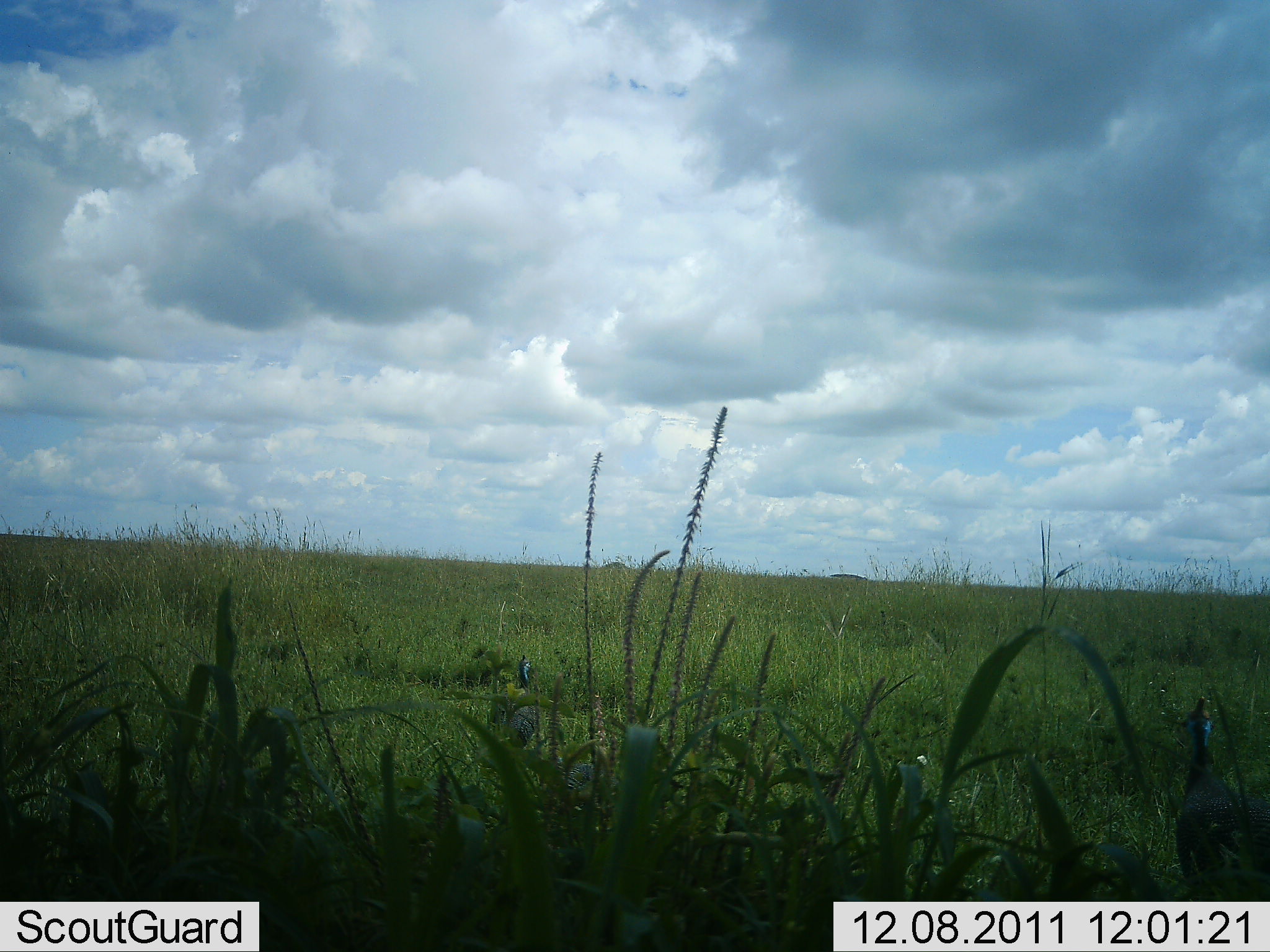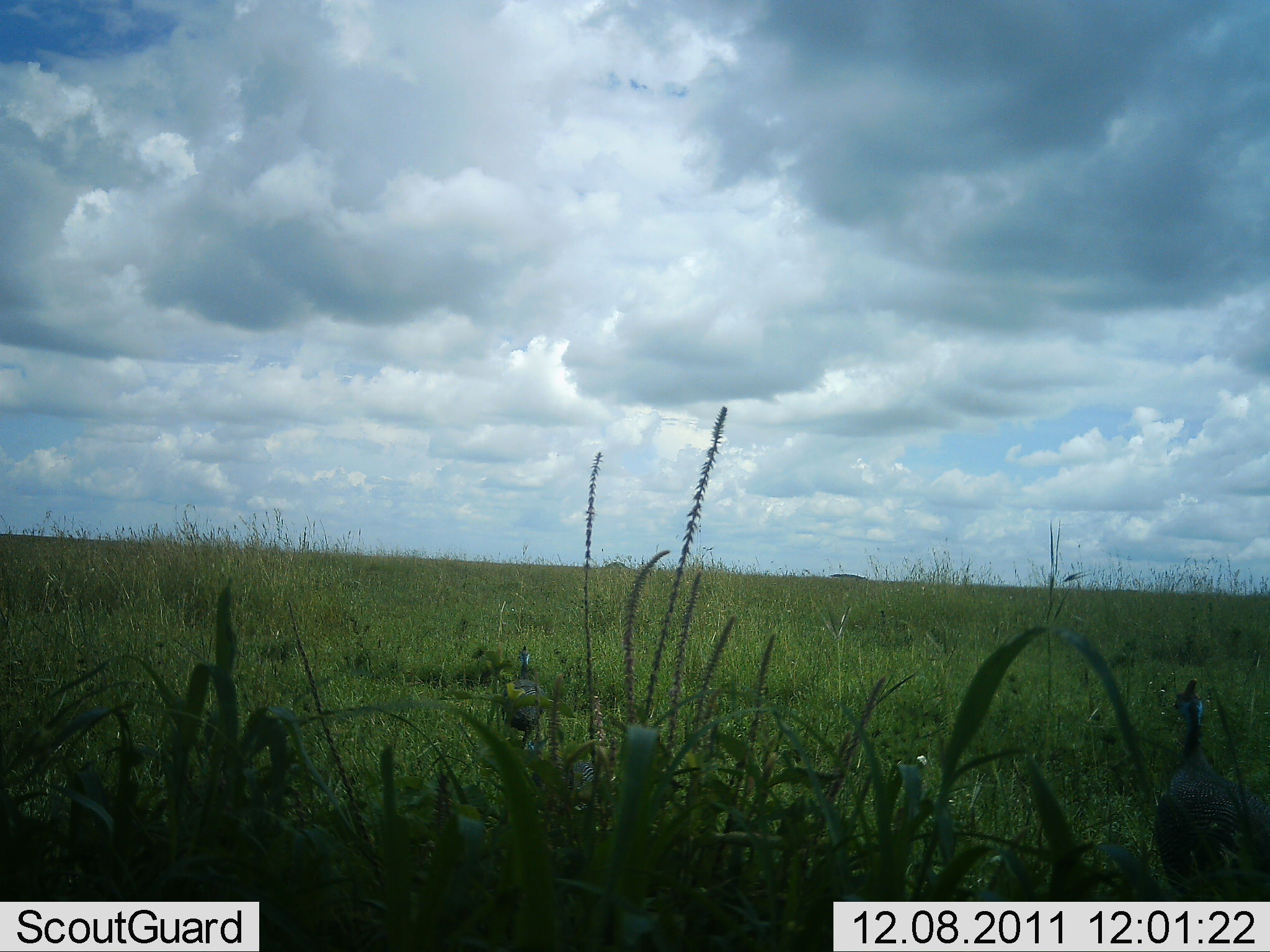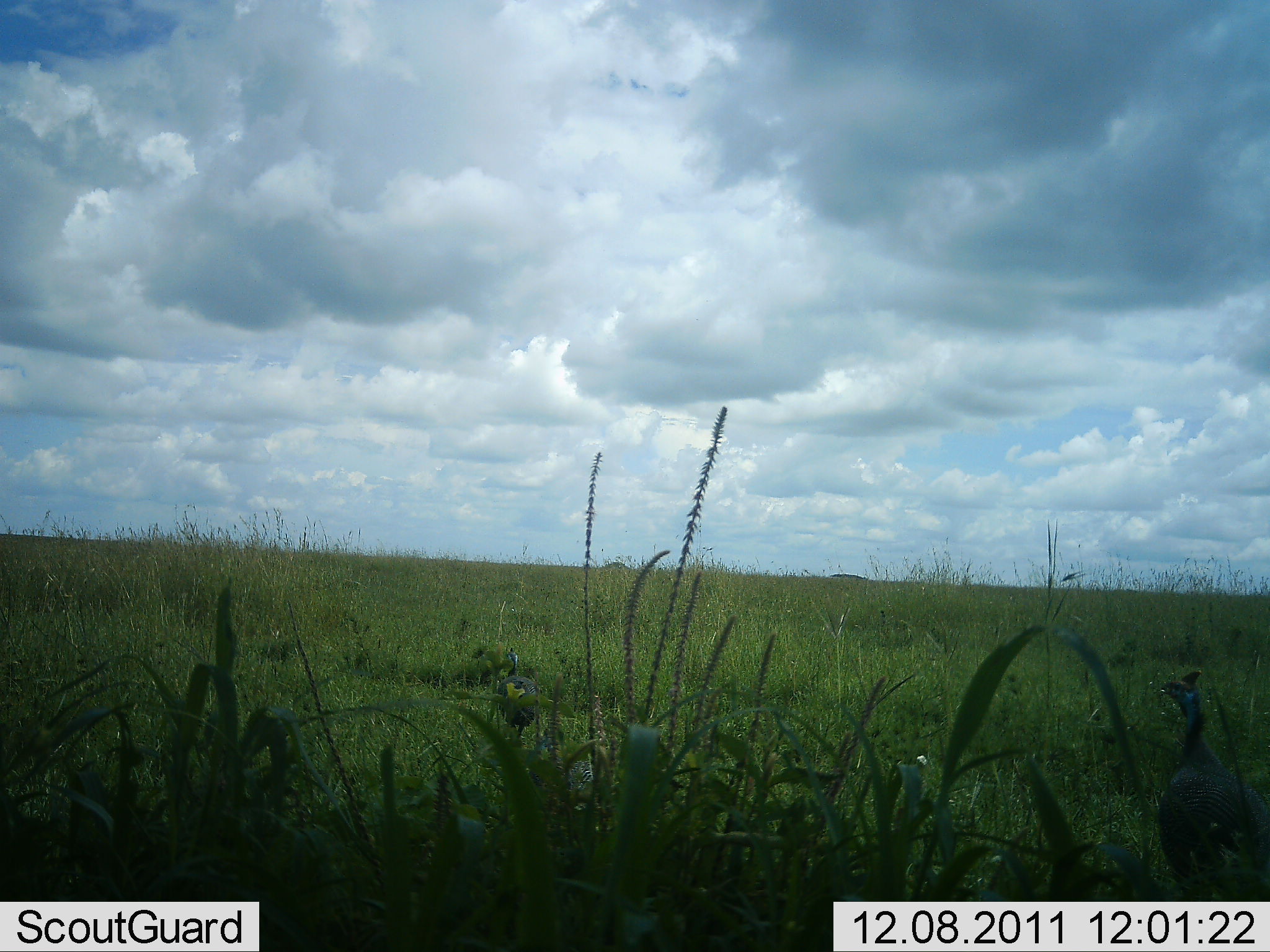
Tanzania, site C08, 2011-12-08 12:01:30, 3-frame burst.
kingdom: Animalia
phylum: Chordata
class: Aves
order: Galliformes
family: Numididae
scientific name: Numididae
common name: guinea fowl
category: guineafowl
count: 2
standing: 62%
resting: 0%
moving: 62%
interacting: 0%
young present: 0%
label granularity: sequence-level